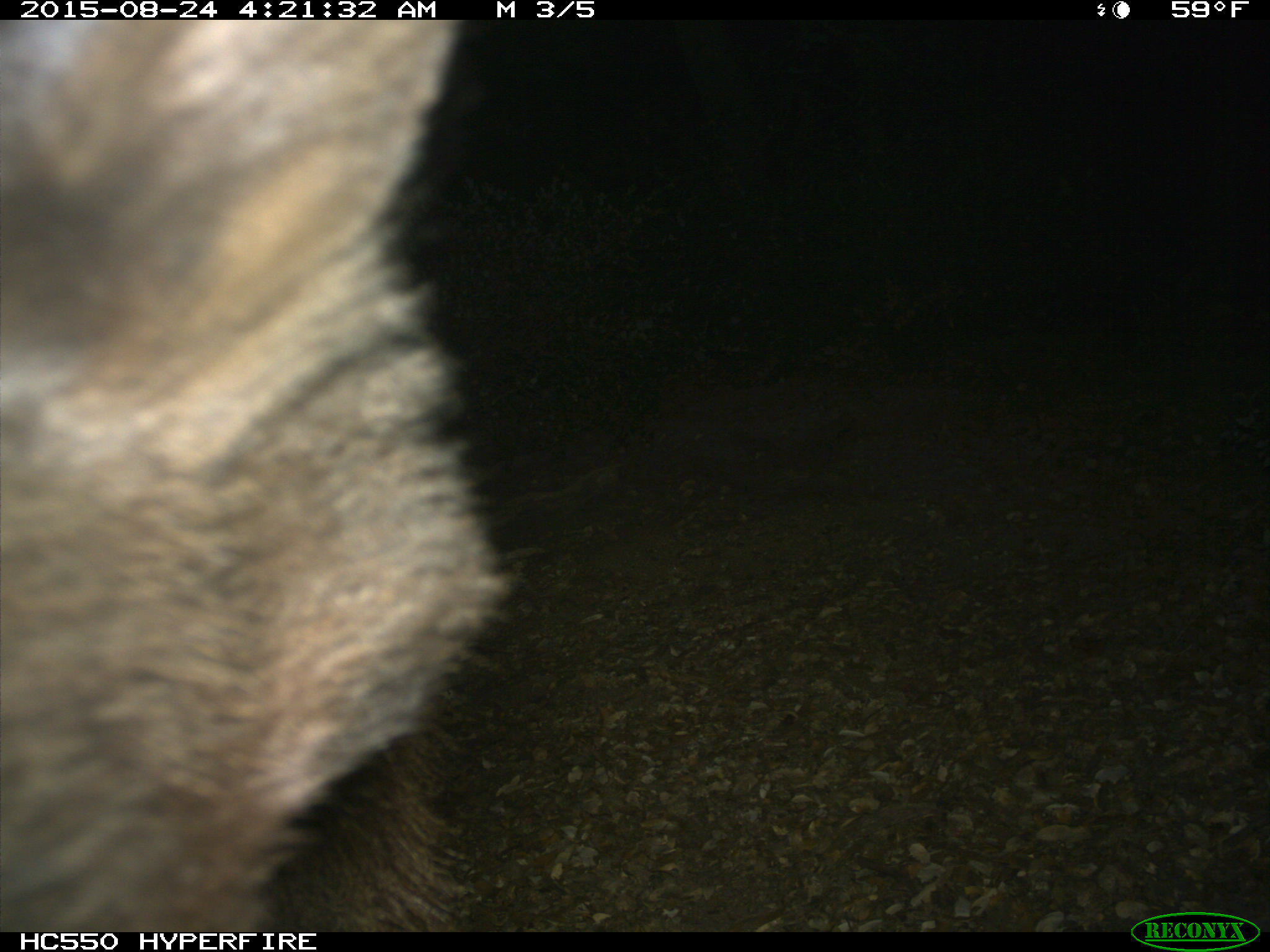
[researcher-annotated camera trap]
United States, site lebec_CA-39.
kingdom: Animalia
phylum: Chordata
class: Mammalia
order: Carnivora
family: Ursidae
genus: Ursus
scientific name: Ursus americanus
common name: american black bear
Ursus americanus (american black bear).